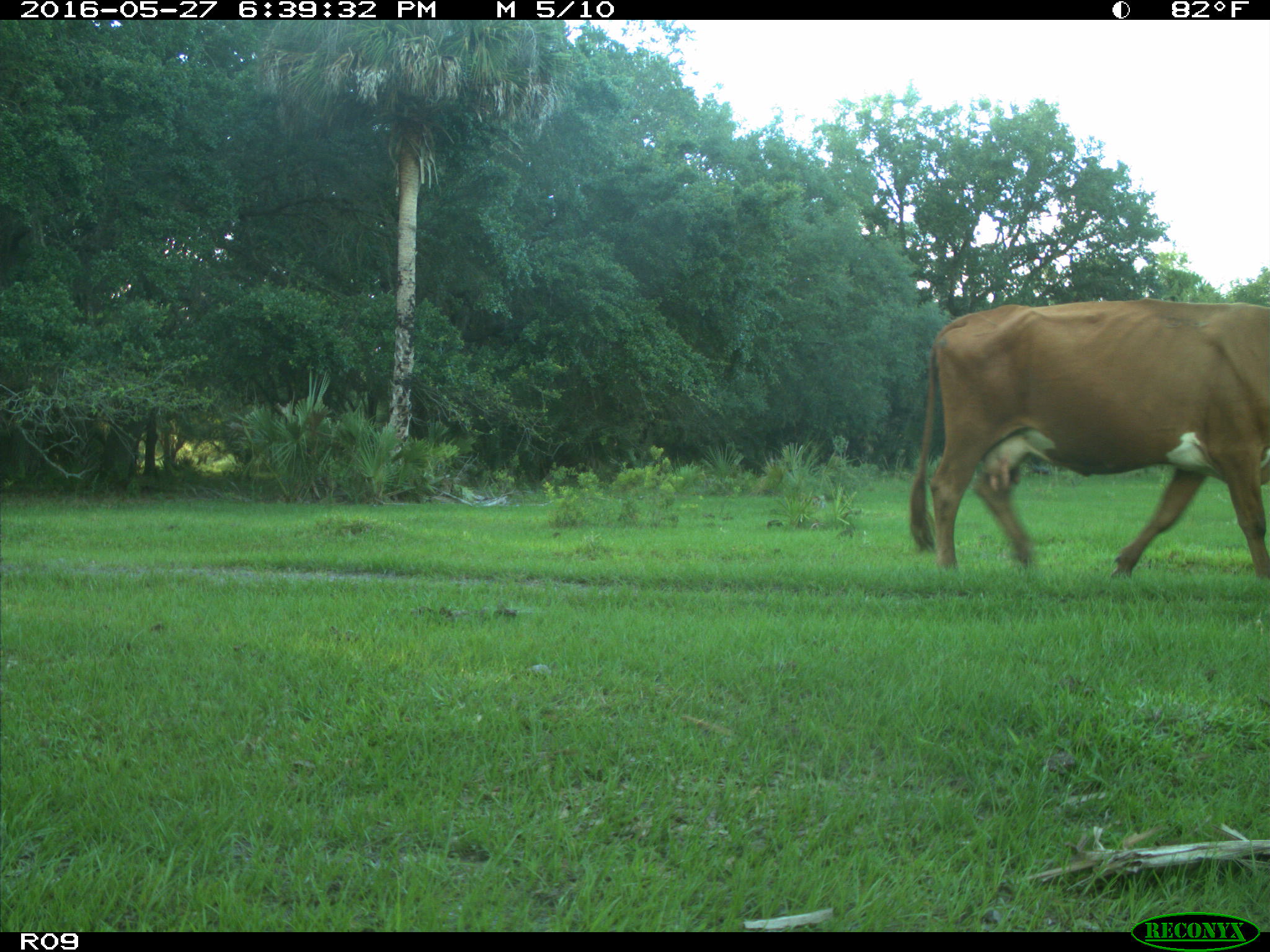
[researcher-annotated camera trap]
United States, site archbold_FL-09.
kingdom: Animalia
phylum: Chordata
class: Mammalia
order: Artiodactyla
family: Bovidae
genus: Bos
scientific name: Bos taurus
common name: domestic cow